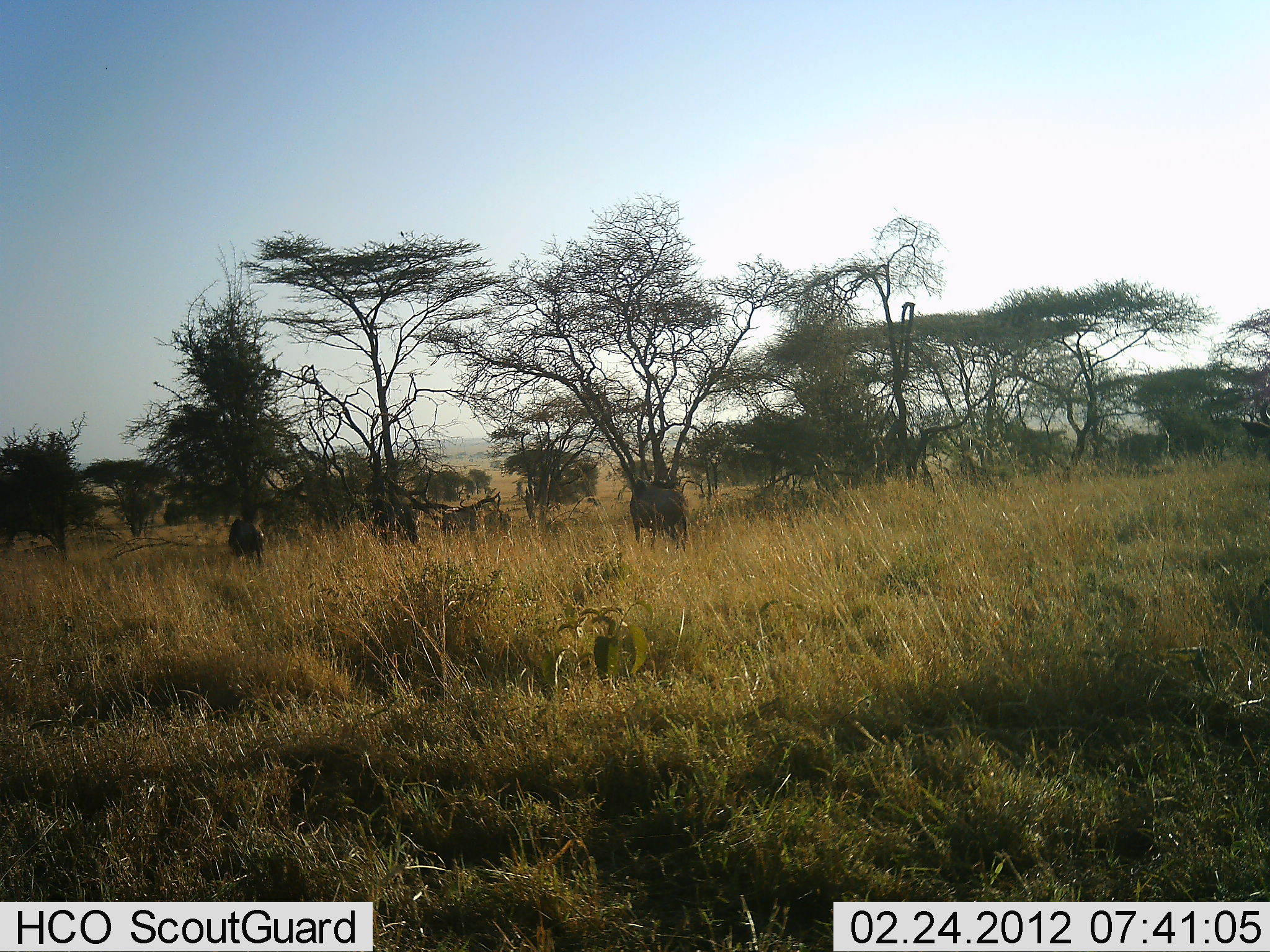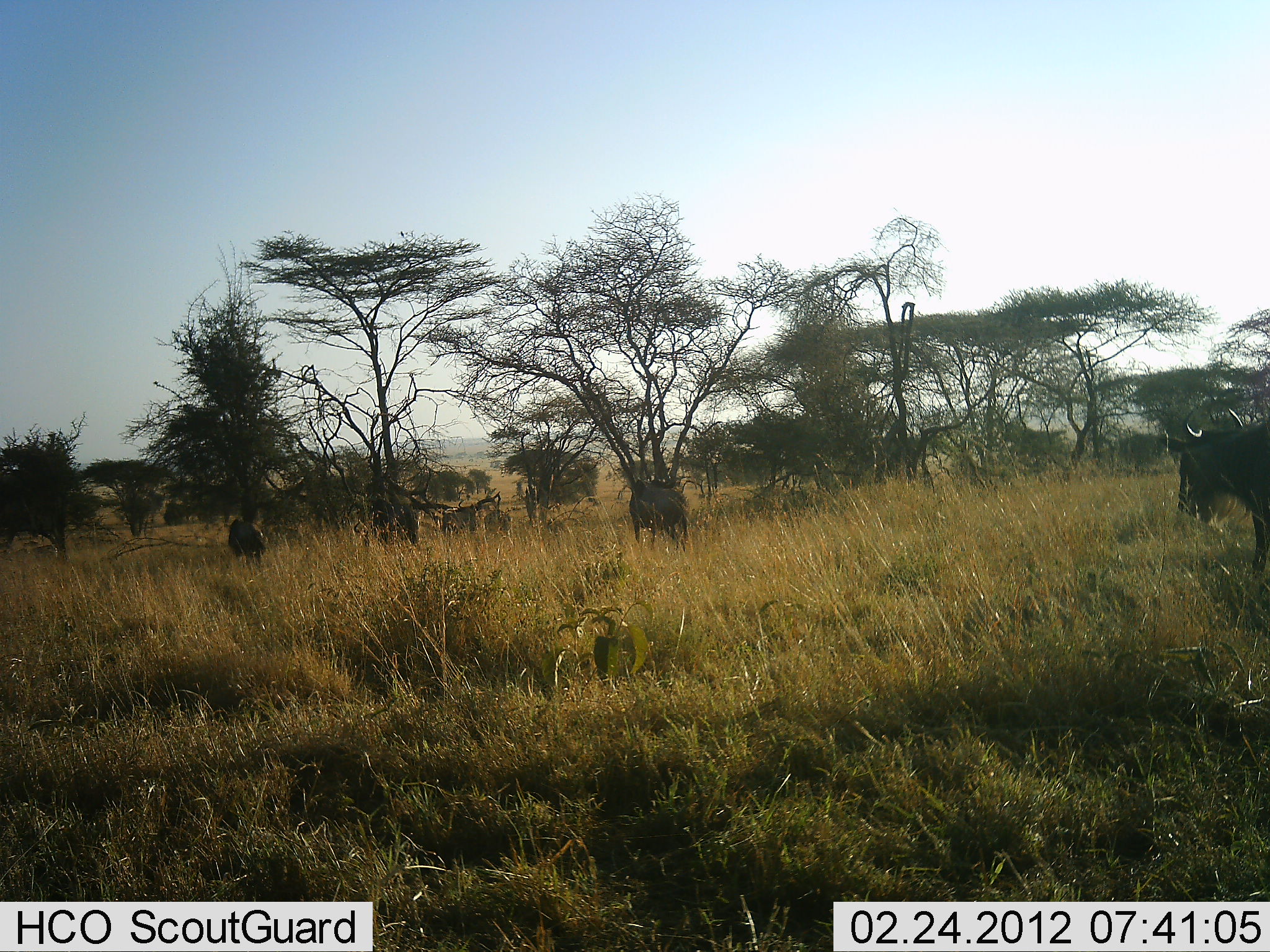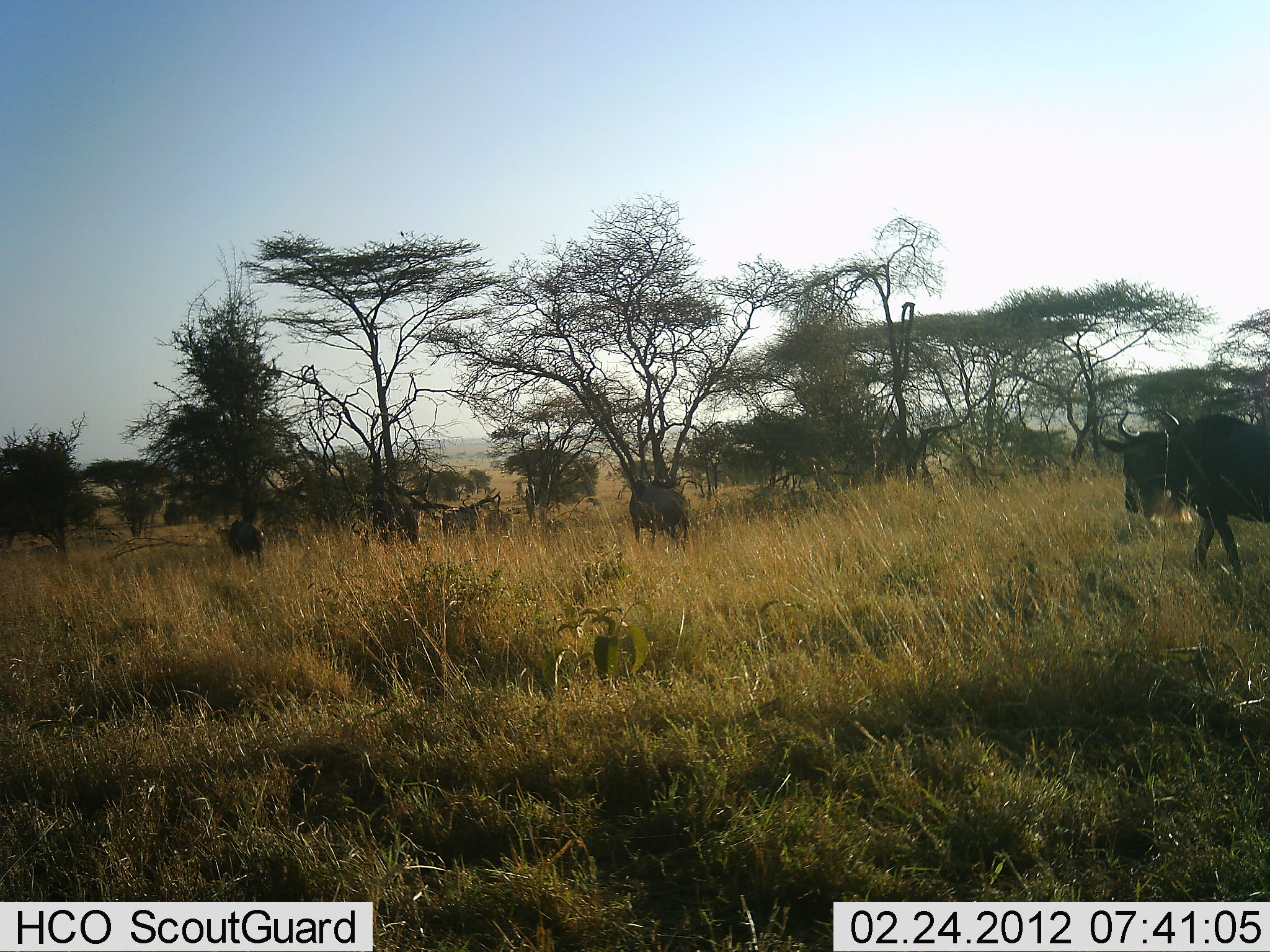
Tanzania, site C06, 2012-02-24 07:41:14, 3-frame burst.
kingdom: Animalia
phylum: Chordata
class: Mammalia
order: Artiodactyla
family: Bovidae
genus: Connochaetes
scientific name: Connochaetes taurinus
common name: blue wildebeest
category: wildebeest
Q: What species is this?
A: Wildebeest (blue wildebeest) (Connochaetes taurinus).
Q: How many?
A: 4.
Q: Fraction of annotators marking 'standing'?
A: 71%.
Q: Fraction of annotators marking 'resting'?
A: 0%.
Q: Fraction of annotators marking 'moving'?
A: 75%.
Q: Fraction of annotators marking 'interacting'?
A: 0%.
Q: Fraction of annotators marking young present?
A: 8%.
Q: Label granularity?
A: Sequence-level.